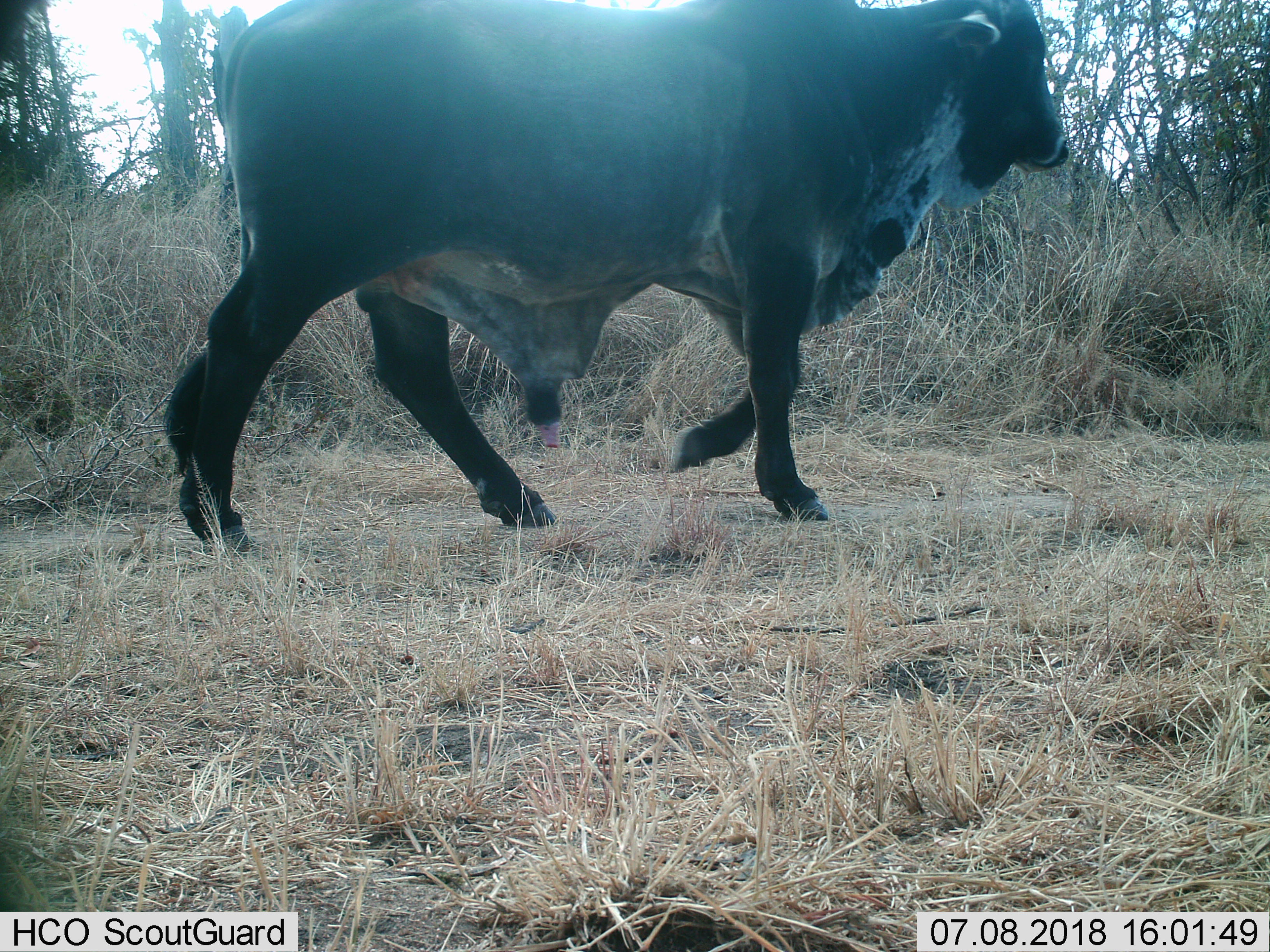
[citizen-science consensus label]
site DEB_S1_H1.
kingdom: Animalia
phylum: Chordata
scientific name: Vertebrata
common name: domestic animal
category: domesticanimal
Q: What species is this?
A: Domesticanimal (domestic animal) (Vertebrata).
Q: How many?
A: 1.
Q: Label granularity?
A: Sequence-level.